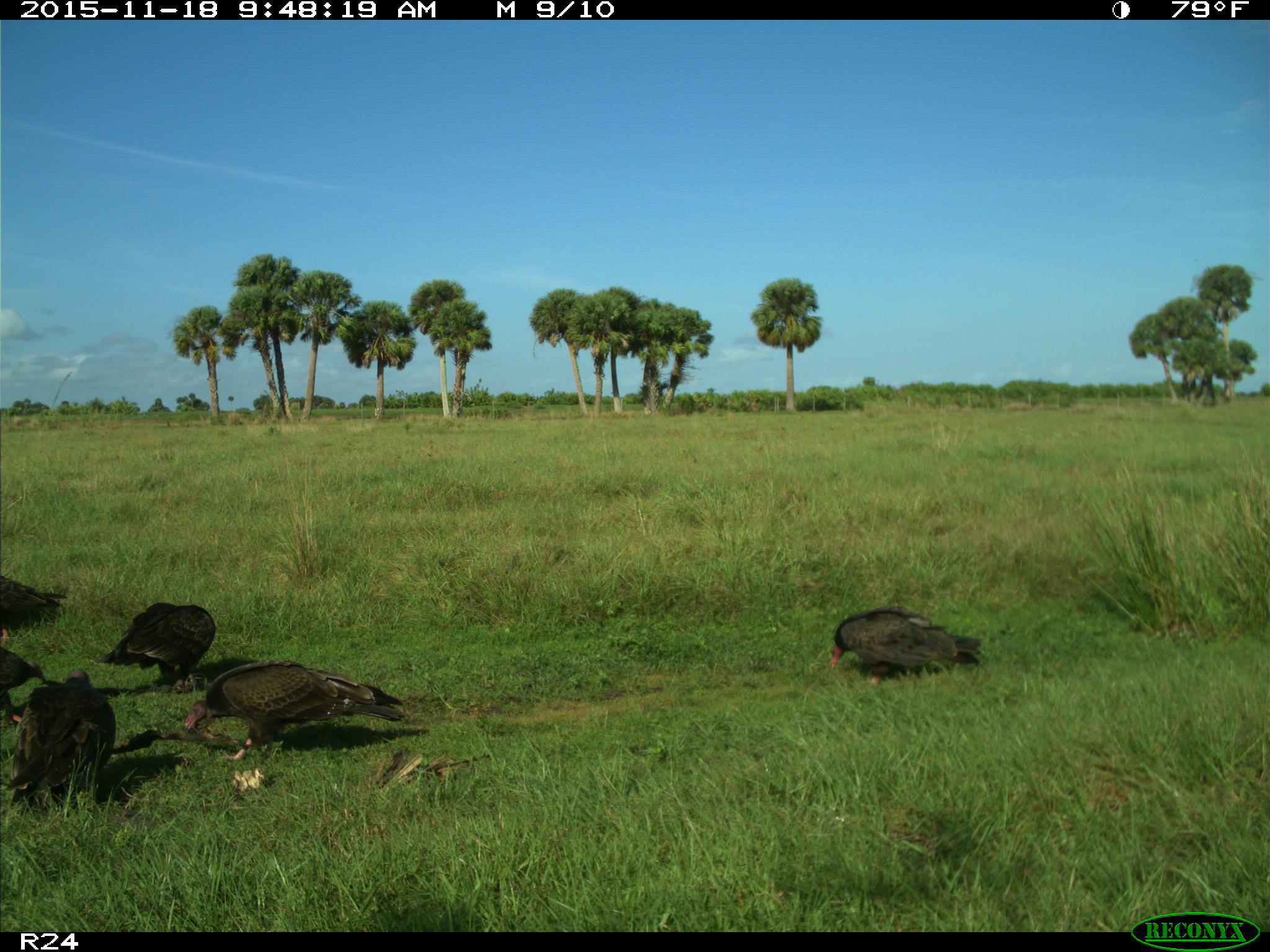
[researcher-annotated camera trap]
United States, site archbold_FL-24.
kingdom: Animalia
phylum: Chordata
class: Aves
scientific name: Aves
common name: birds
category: unidentified bird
Unidentified bird (birds) (Aves).